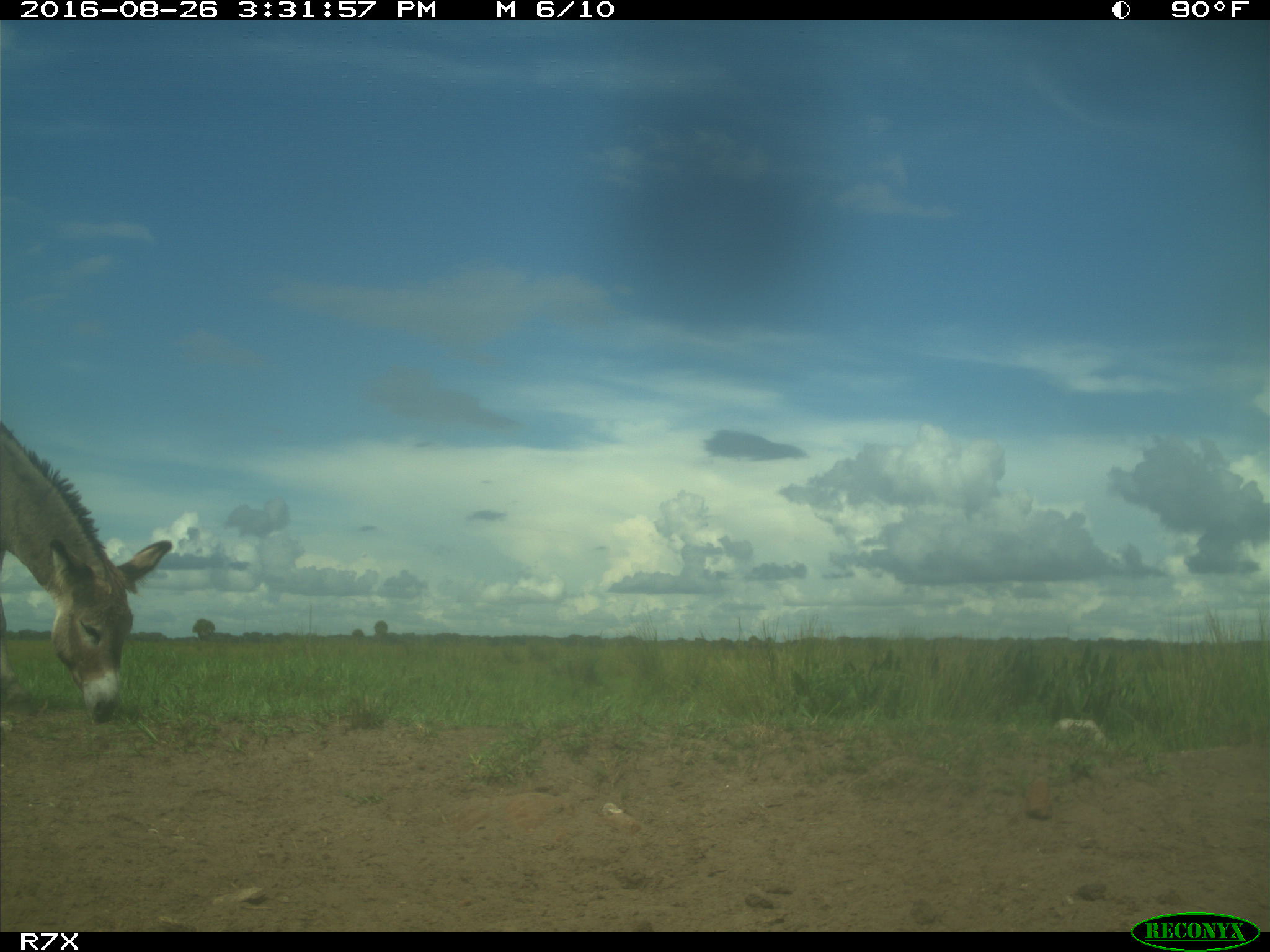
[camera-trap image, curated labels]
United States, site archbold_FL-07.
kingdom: Animalia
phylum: Chordata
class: Mammalia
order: Perissodactyla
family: Equidae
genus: Equus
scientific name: Equus africanus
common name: african wild ass